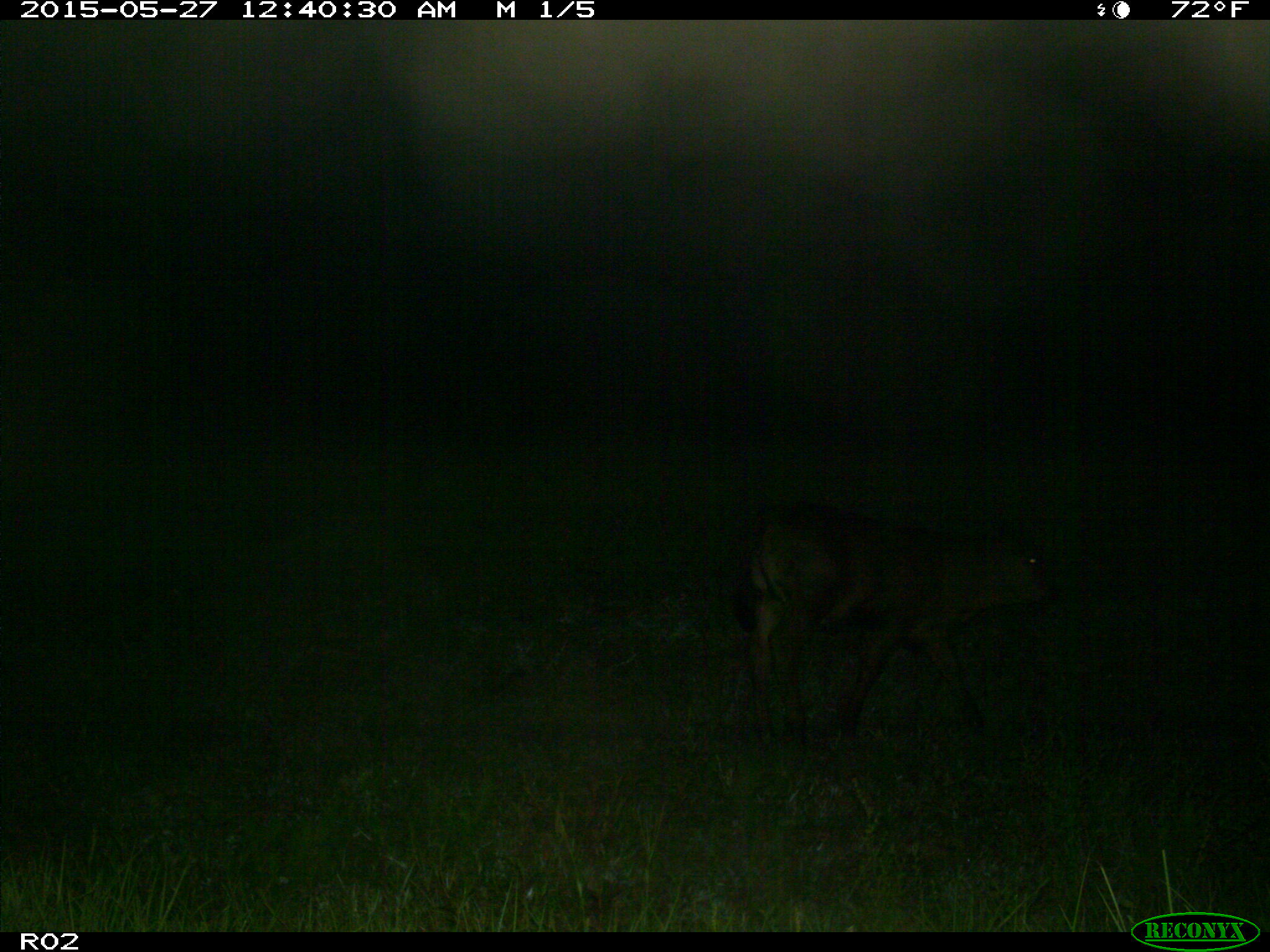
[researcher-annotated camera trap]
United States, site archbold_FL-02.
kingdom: Animalia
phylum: Chordata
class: Mammalia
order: Artiodactyla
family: Bovidae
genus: Bos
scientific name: Bos taurus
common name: domestic cow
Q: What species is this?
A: Bos taurus (domestic cow).